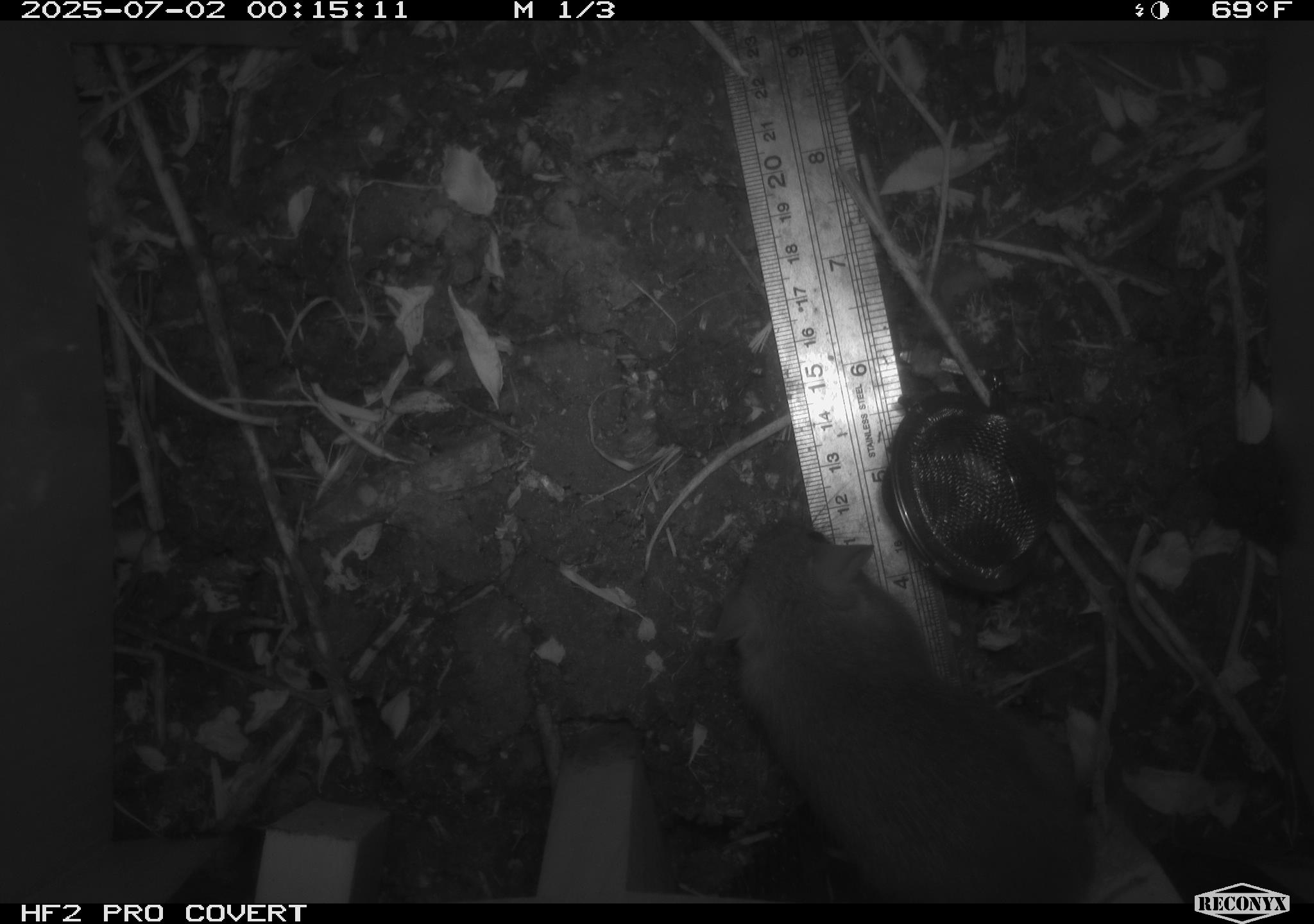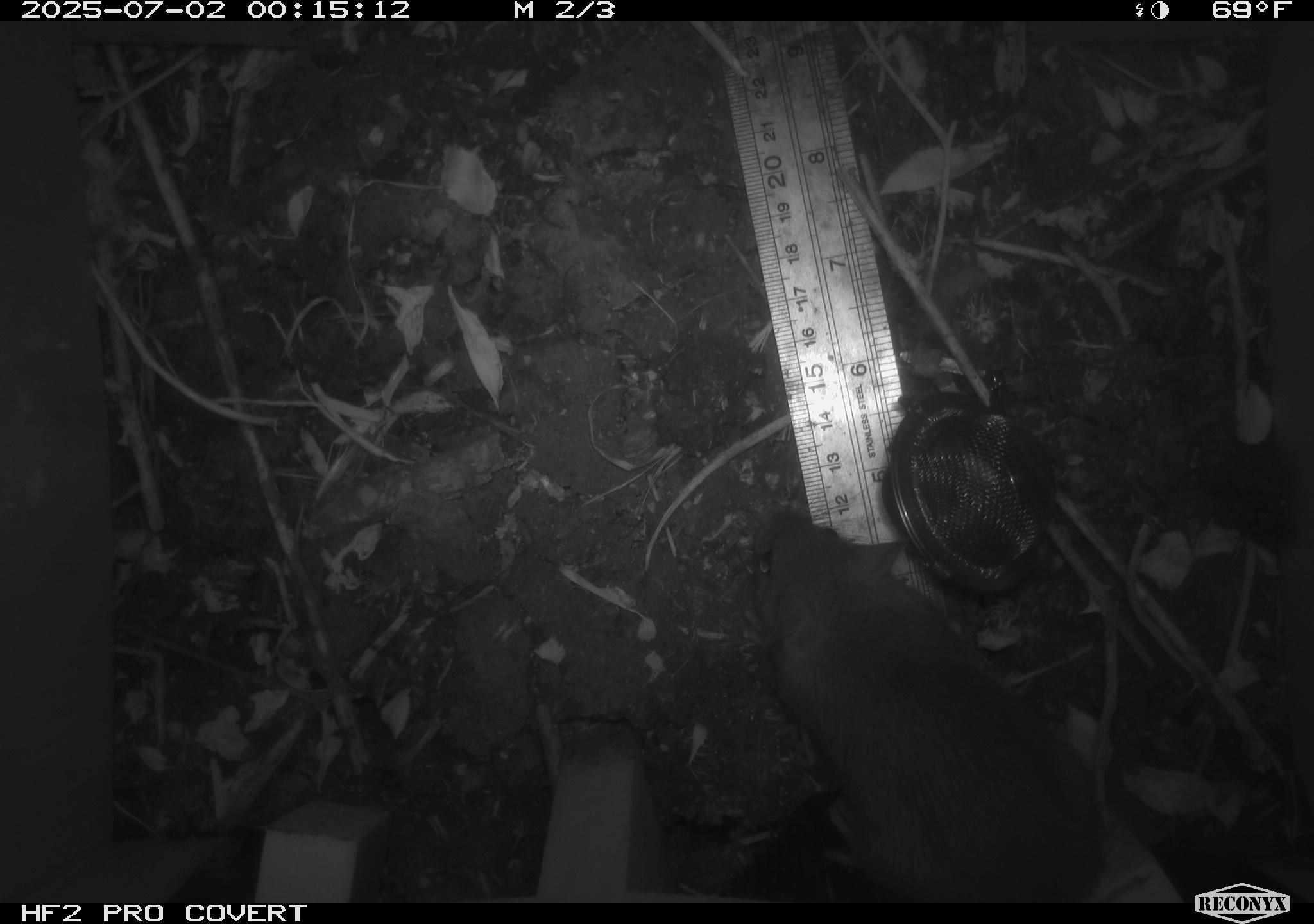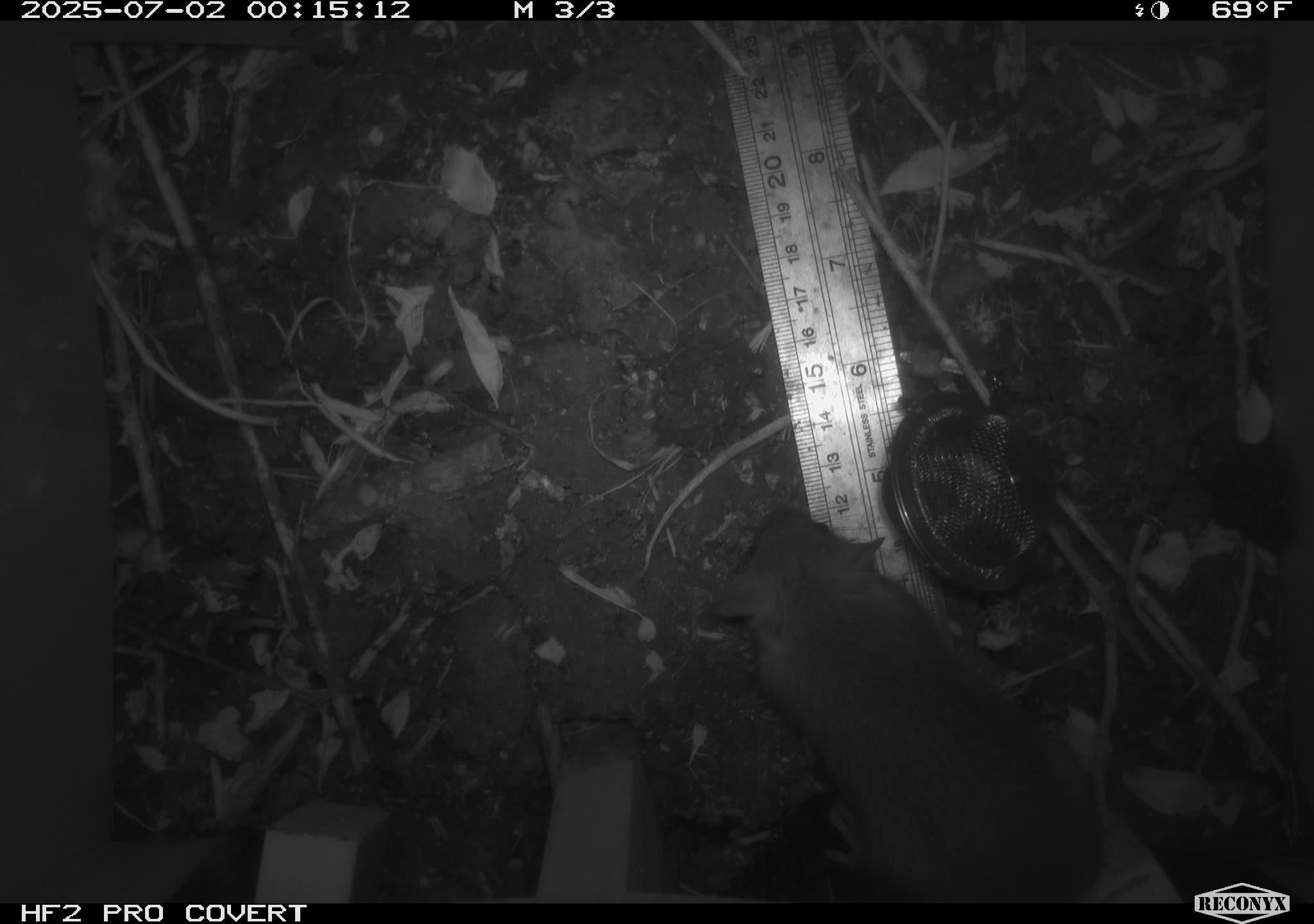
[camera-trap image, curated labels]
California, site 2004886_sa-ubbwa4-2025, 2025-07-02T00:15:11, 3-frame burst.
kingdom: Animalia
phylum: Chordata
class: Mammalia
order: Rodentia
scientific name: Rodentia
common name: rodent